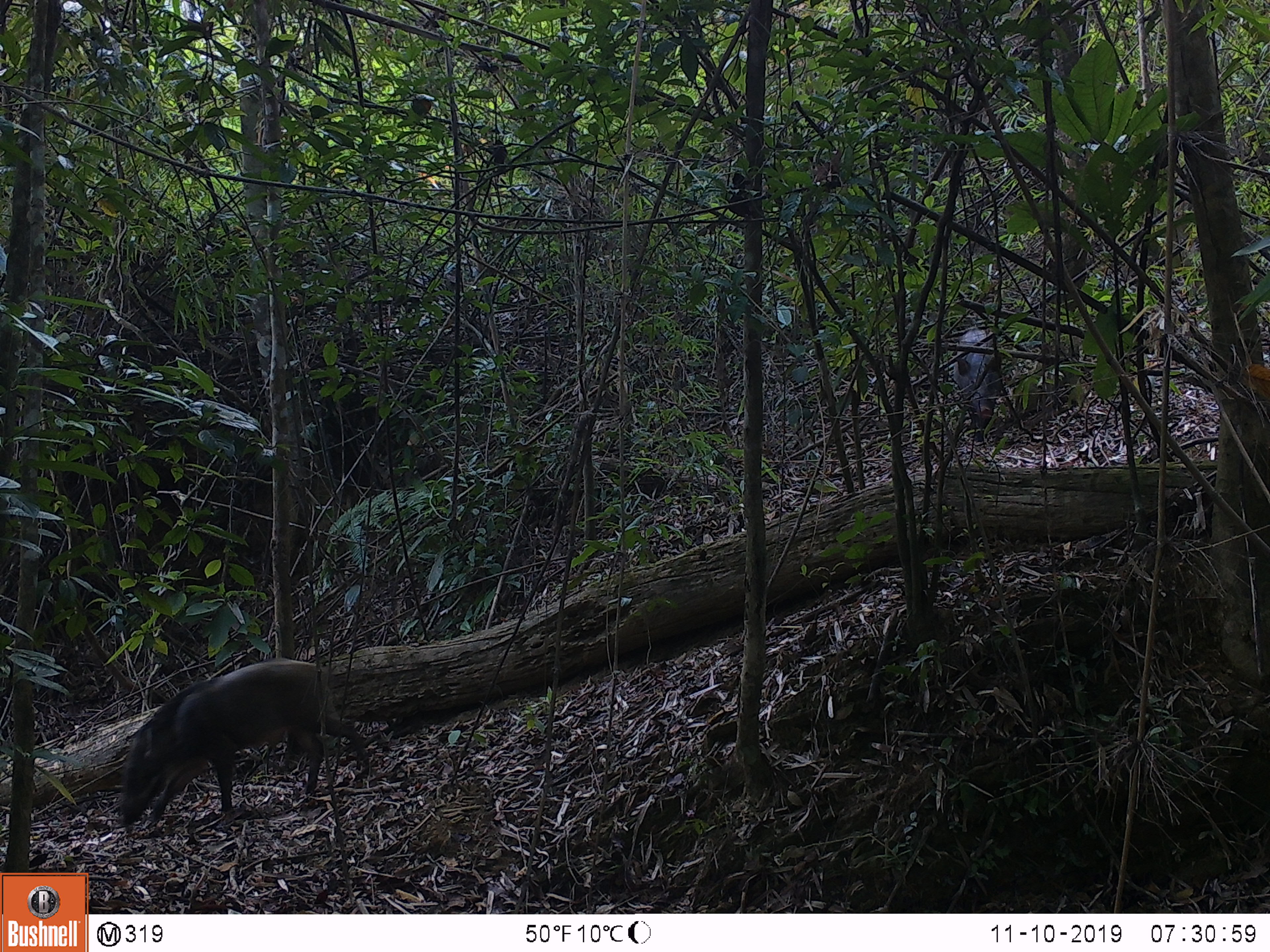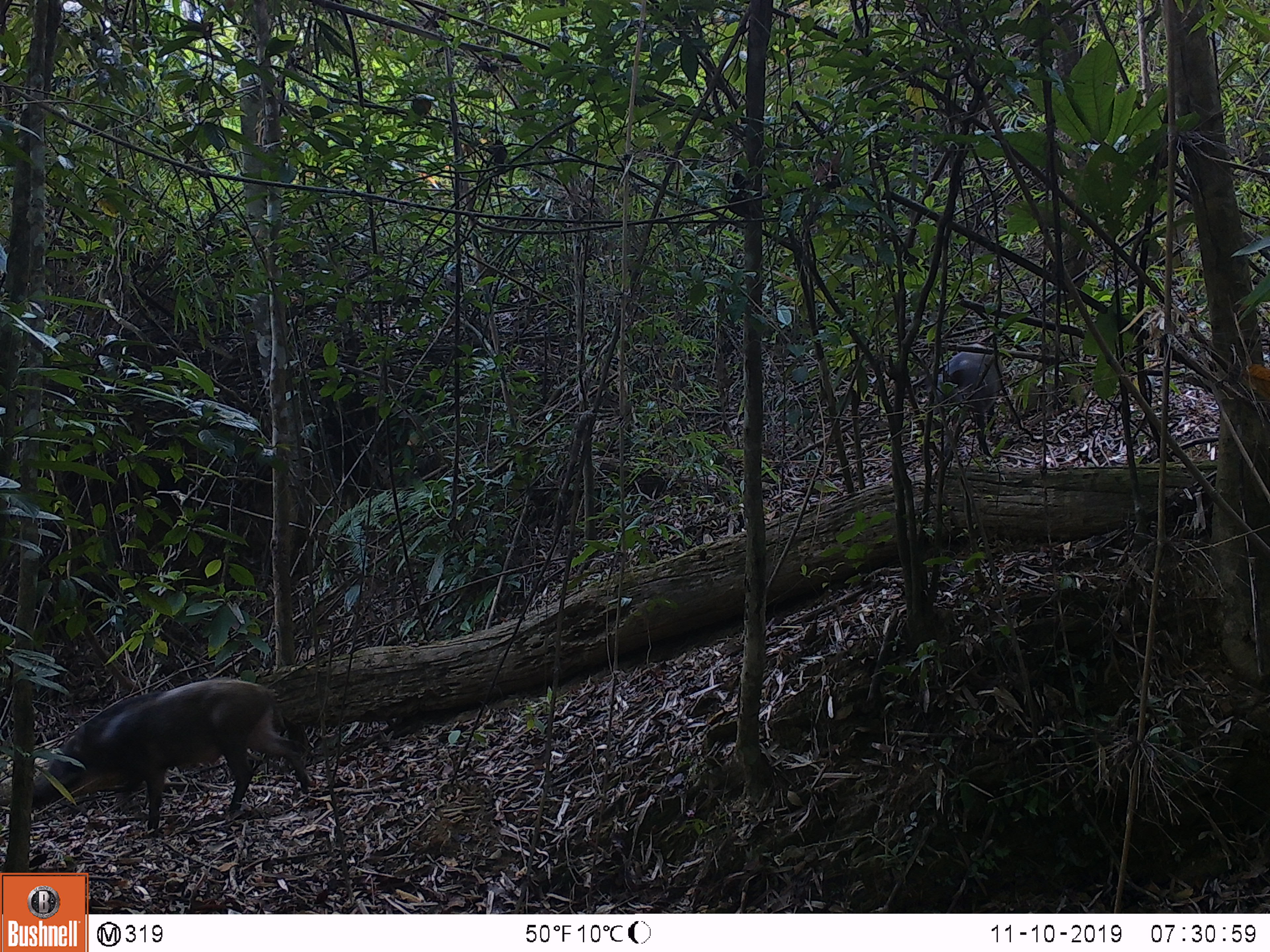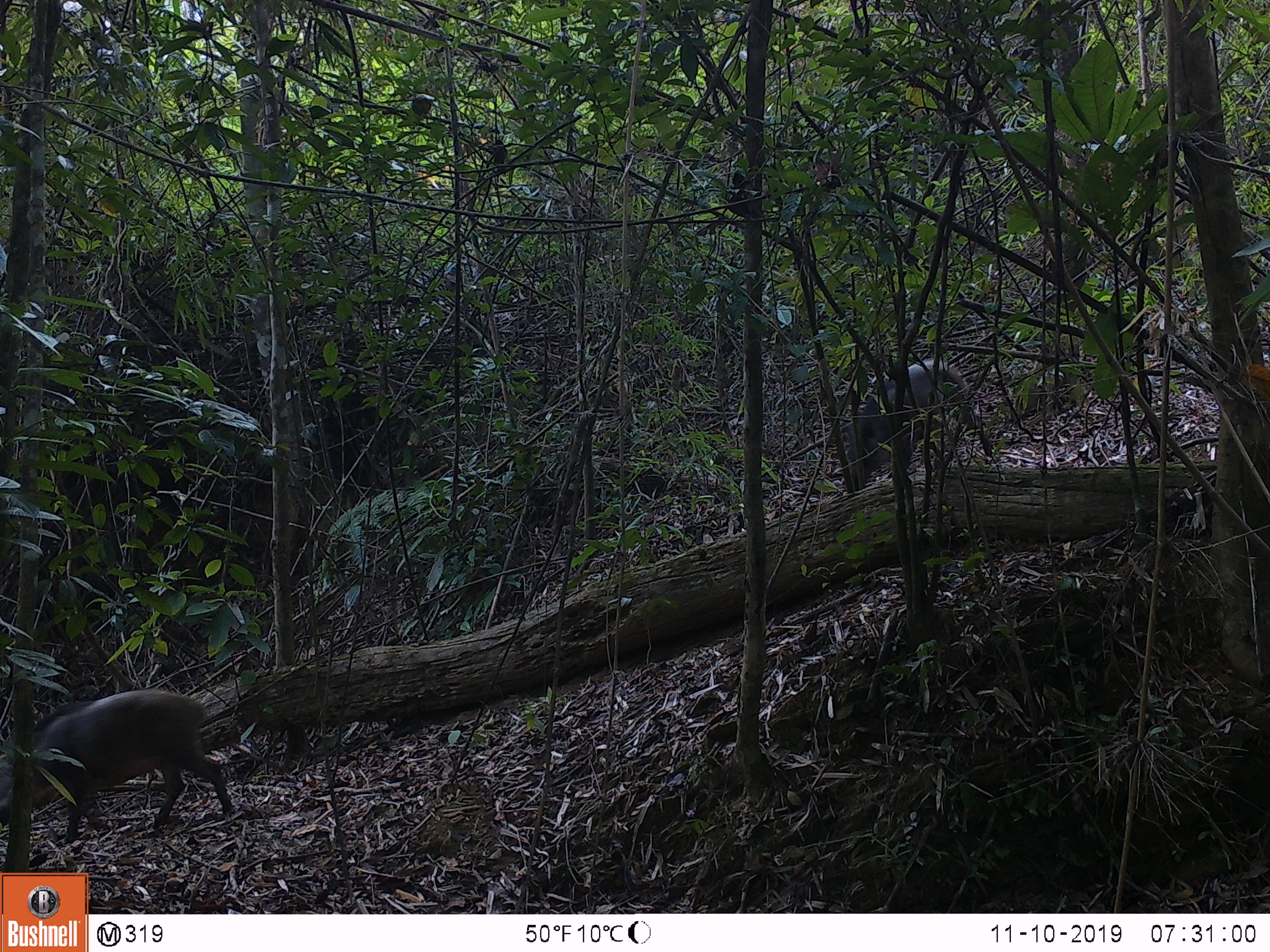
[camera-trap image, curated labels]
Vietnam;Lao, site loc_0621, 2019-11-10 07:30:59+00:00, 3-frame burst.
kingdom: Animalia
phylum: Chordata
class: Mammalia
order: Artiodactyla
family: Suidae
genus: Sus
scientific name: Sus scrofa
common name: eurasian wild pig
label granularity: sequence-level